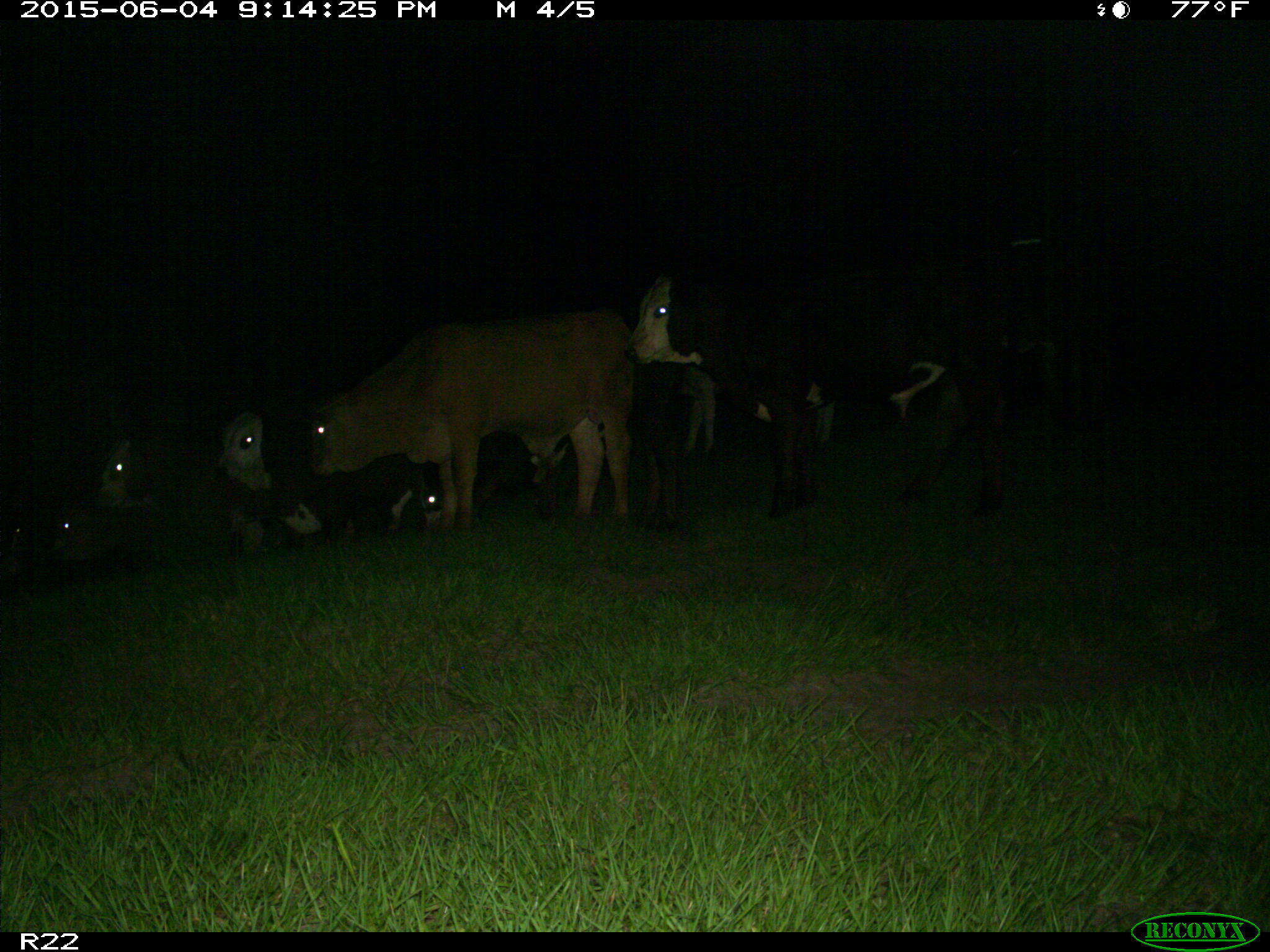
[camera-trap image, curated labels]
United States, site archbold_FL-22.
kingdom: Animalia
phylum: Chordata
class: Mammalia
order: Artiodactyla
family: Bovidae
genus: Bos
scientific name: Bos taurus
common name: domestic cow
Bos taurus (domestic cow).